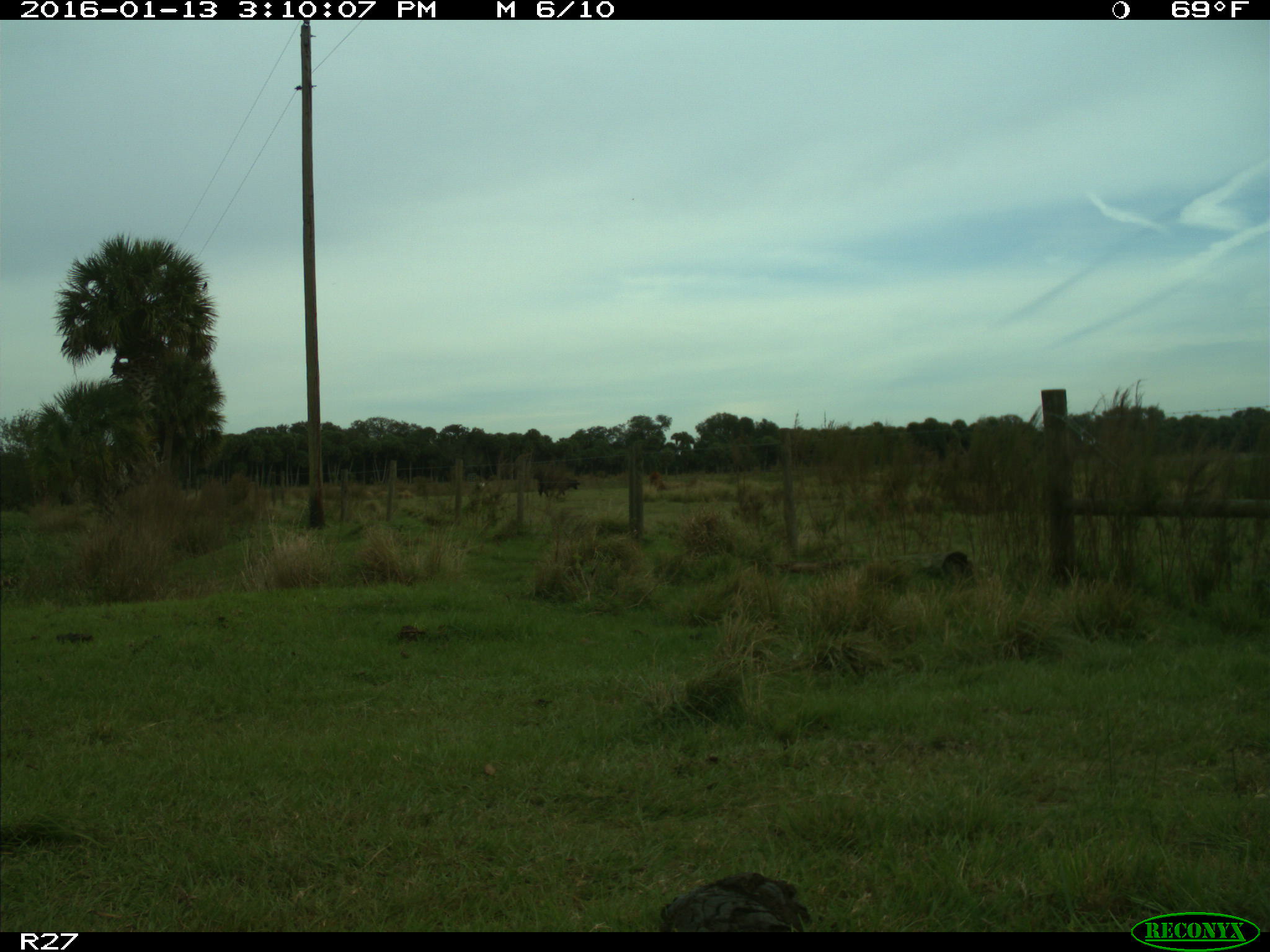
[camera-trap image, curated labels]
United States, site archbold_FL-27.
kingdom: Animalia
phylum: Chordata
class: Mammalia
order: Artiodactyla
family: Bovidae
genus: Bos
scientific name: Bos taurus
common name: domestic cow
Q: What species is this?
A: Bos taurus (domestic cow).